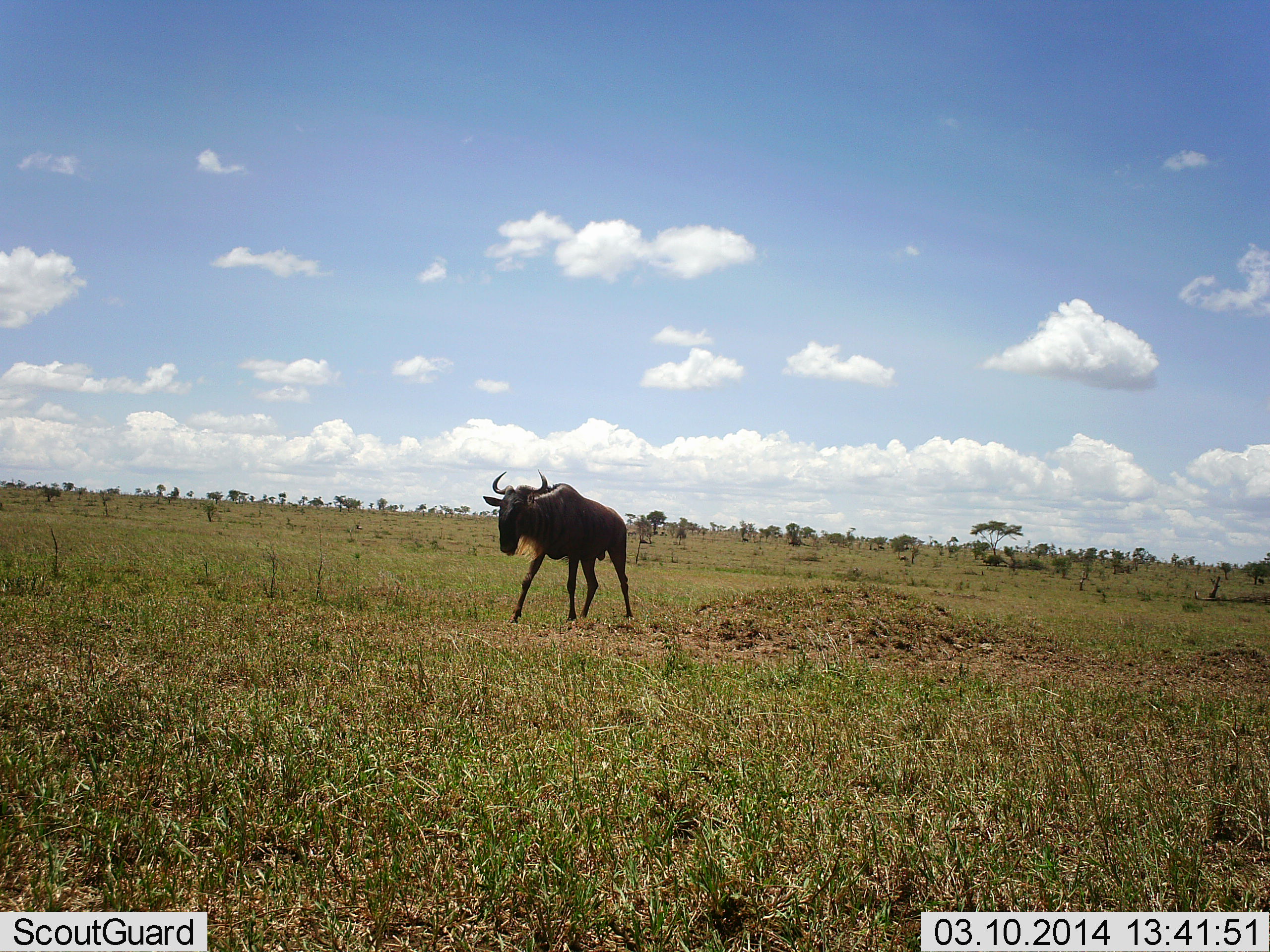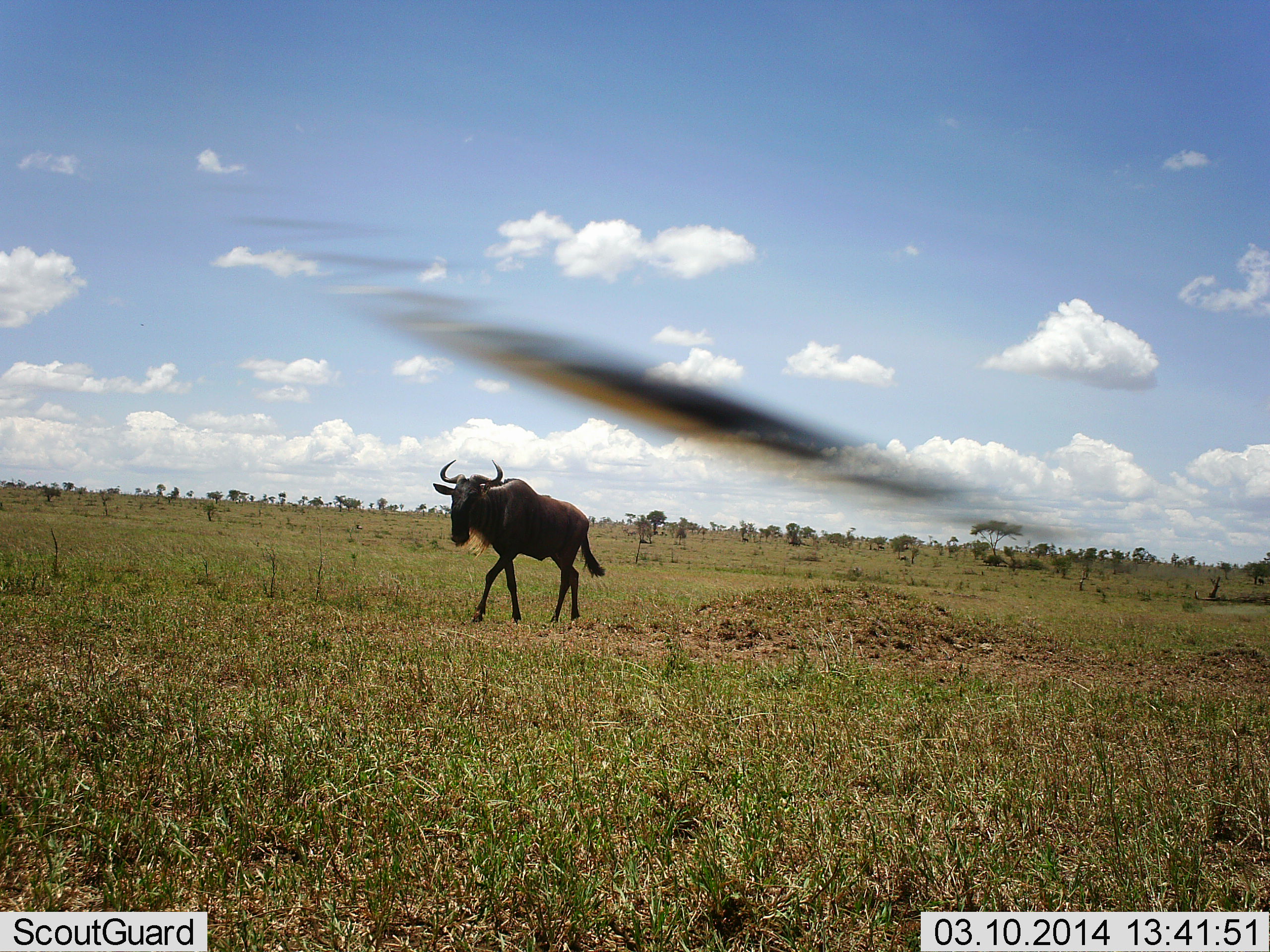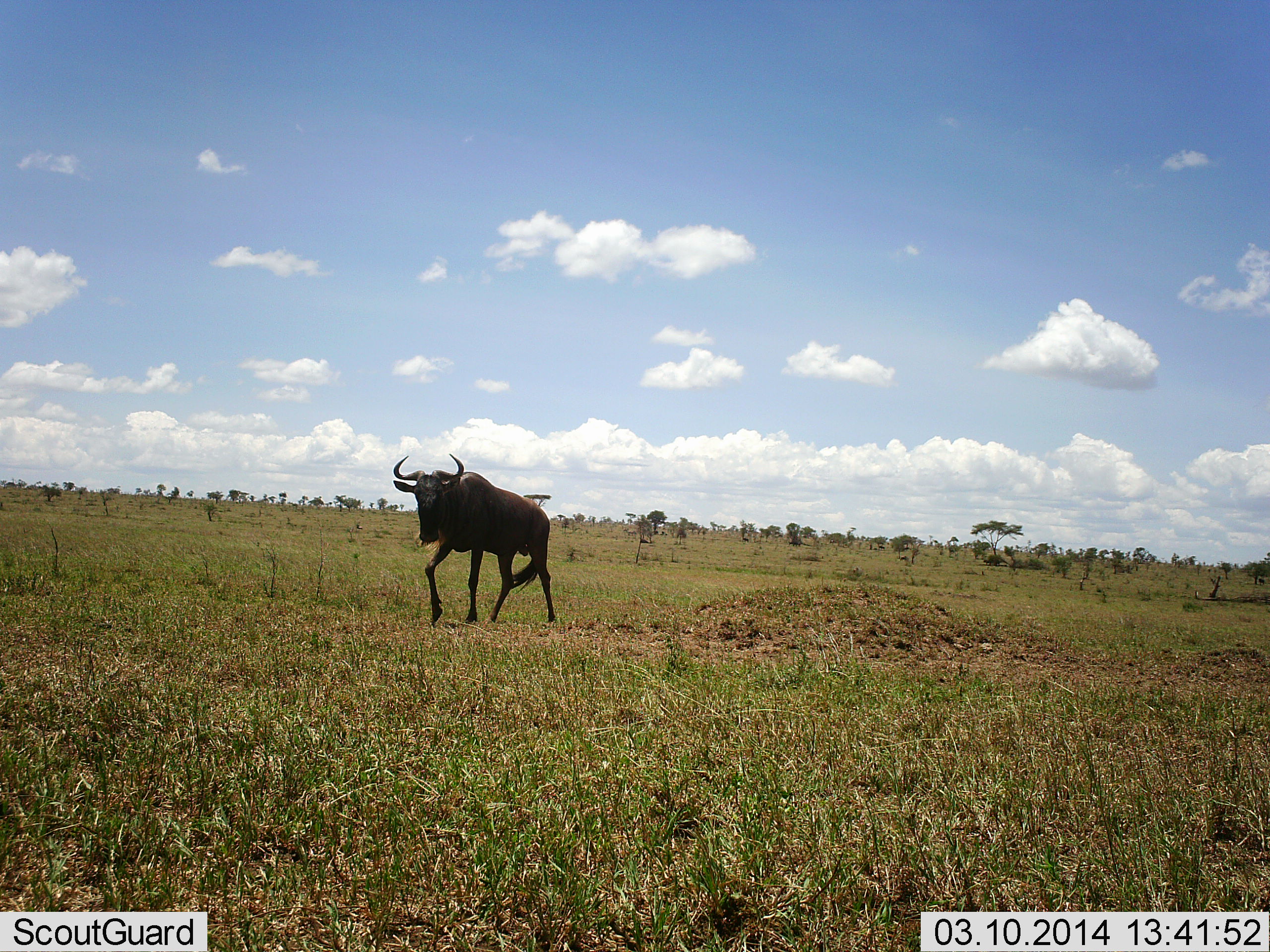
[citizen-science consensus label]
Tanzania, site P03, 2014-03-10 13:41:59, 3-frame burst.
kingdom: Animalia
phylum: Chordata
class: Mammalia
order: Artiodactyla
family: Bovidae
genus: Connochaetes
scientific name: Connochaetes taurinus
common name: blue wildebeest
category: wildebeest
Wildebeest (blue wildebeest) (Connochaetes taurinus), count 1. Behavior (volunteer vote fractions): standing 8%, resting 0%, moving 100%, interacting 0%. Young present (vote fraction): 0%. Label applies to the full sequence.